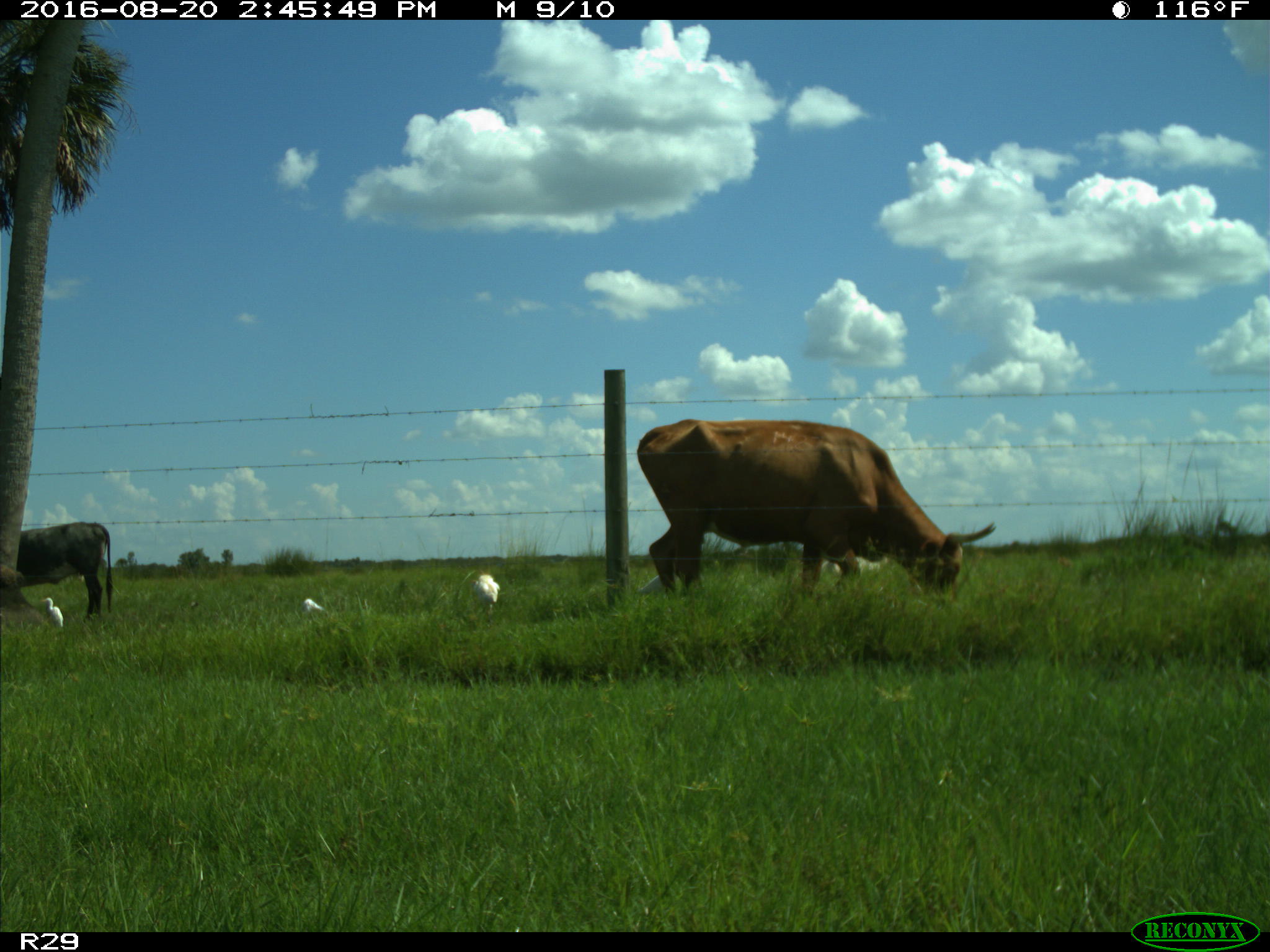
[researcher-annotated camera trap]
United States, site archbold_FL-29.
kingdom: Animalia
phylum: Chordata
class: Mammalia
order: Artiodactyla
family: Bovidae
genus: Bos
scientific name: Bos taurus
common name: domestic cow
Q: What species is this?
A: Bos taurus (domestic cow).